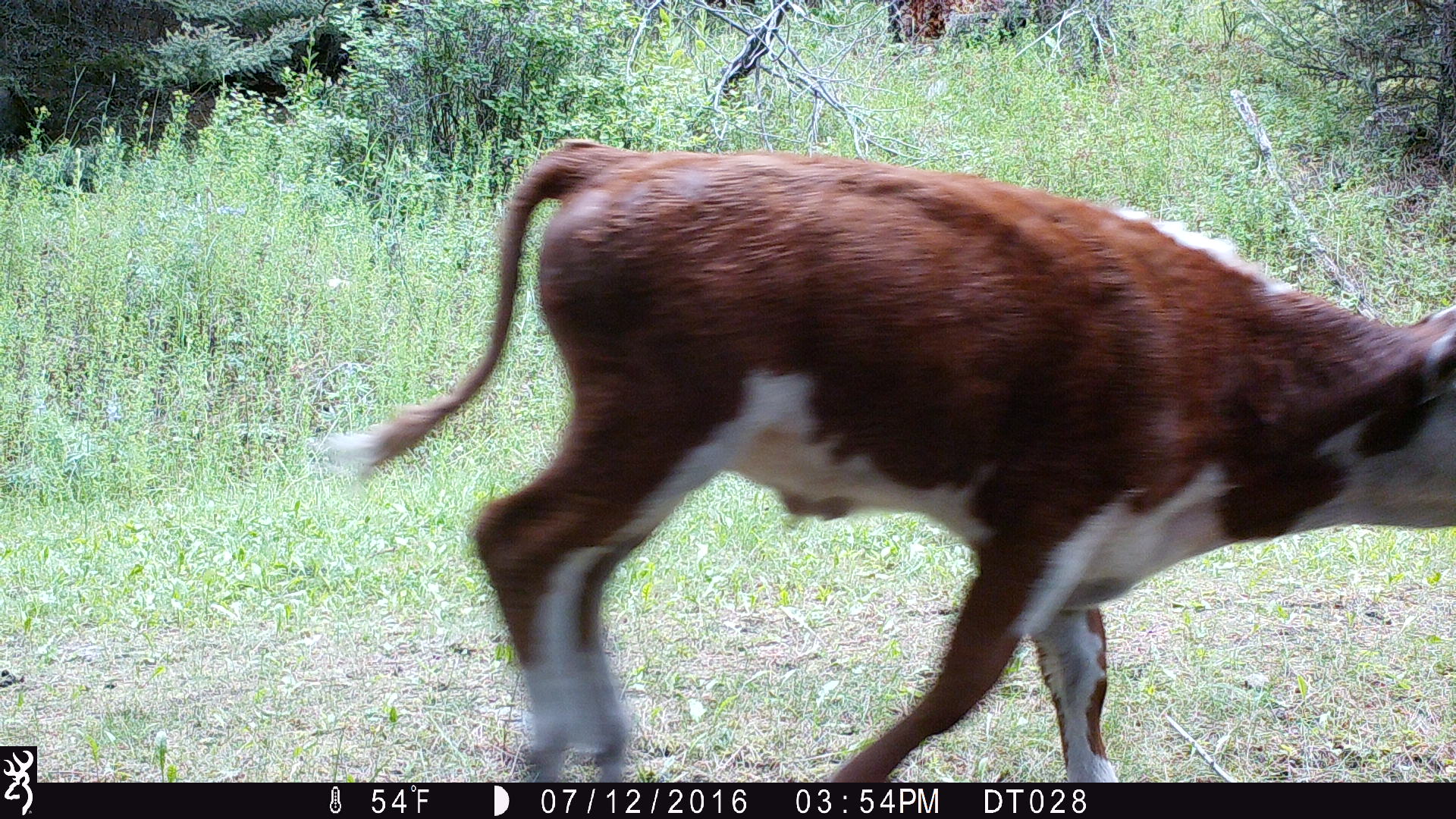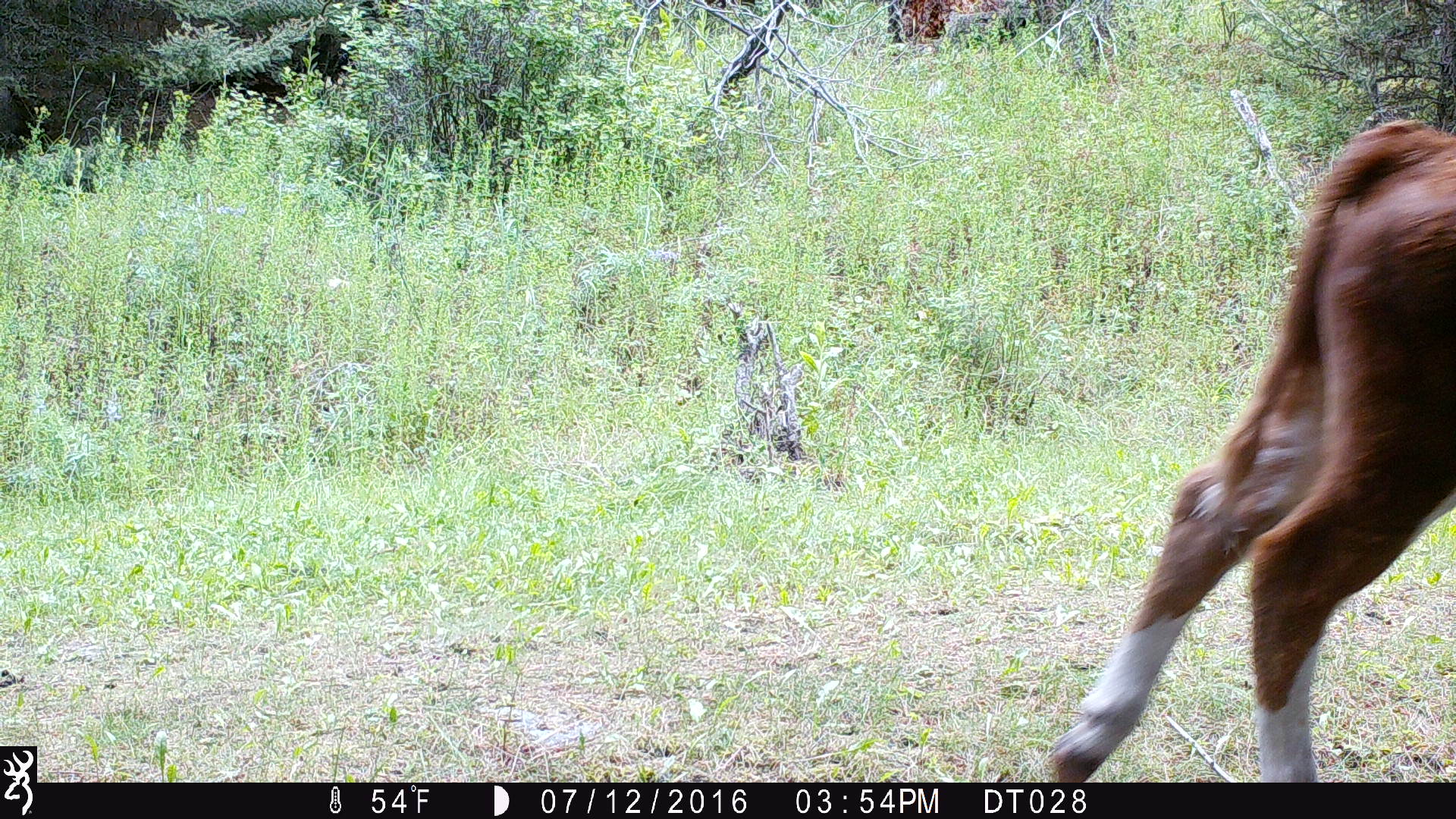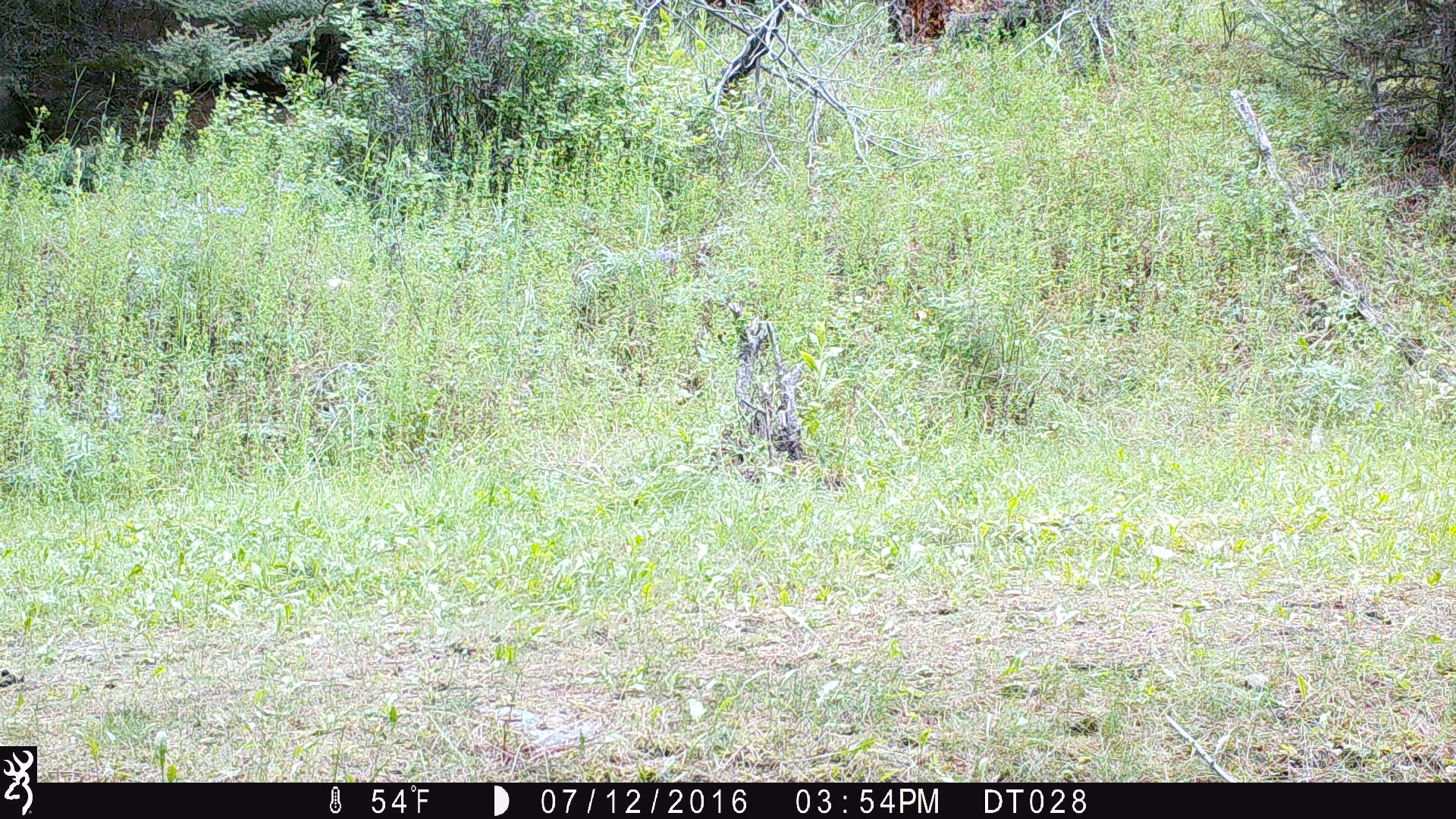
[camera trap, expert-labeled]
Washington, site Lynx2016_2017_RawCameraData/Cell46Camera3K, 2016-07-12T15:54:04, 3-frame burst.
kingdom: Animalia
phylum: Chordata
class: Mammalia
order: Artiodactyla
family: Bovidae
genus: Bos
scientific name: Bos taurus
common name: domestic cattle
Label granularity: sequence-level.